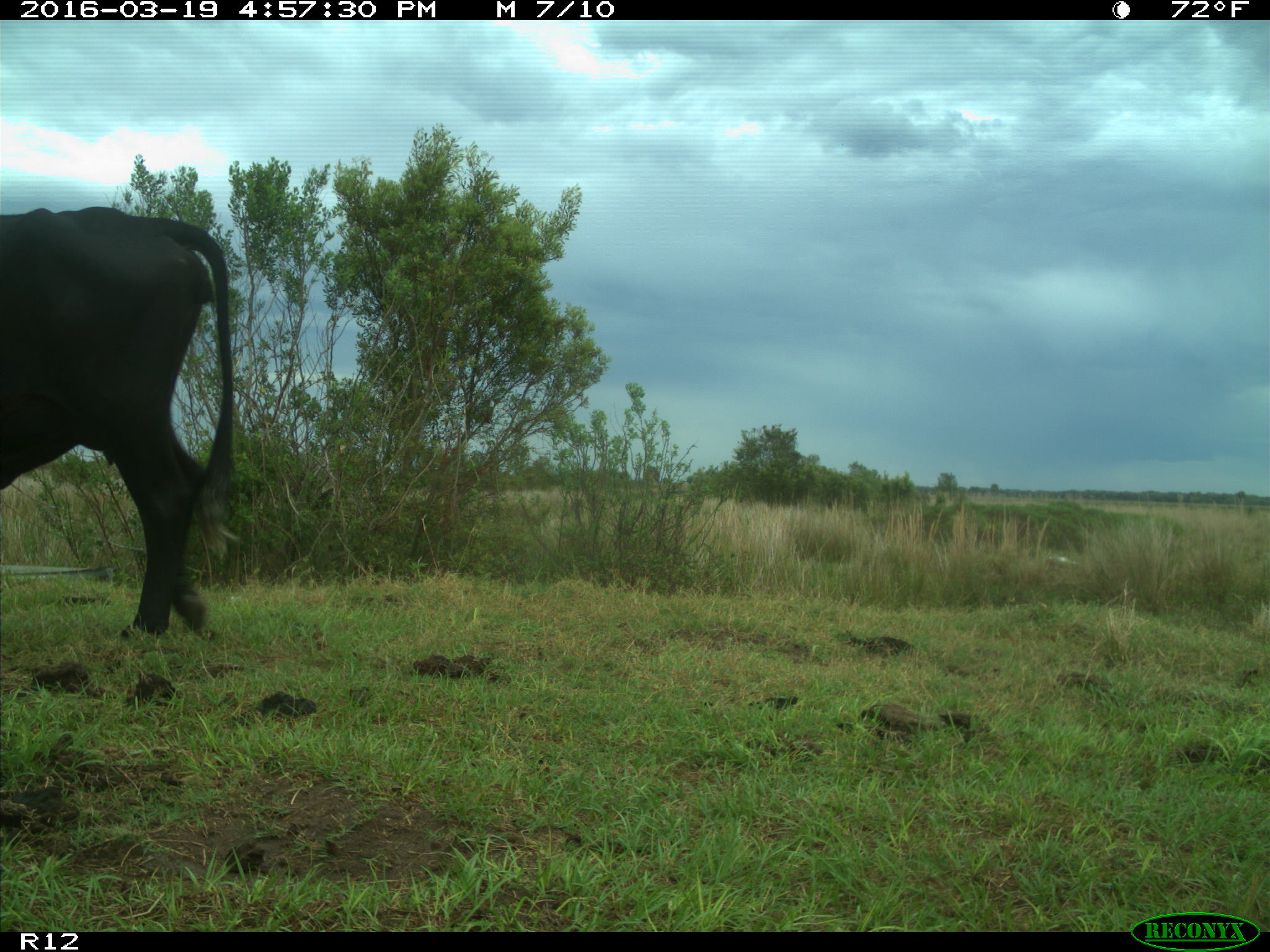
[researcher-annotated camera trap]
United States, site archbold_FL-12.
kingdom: Animalia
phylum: Chordata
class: Mammalia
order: Artiodactyla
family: Bovidae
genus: Bos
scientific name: Bos taurus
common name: domestic cow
Bos taurus (domestic cow).